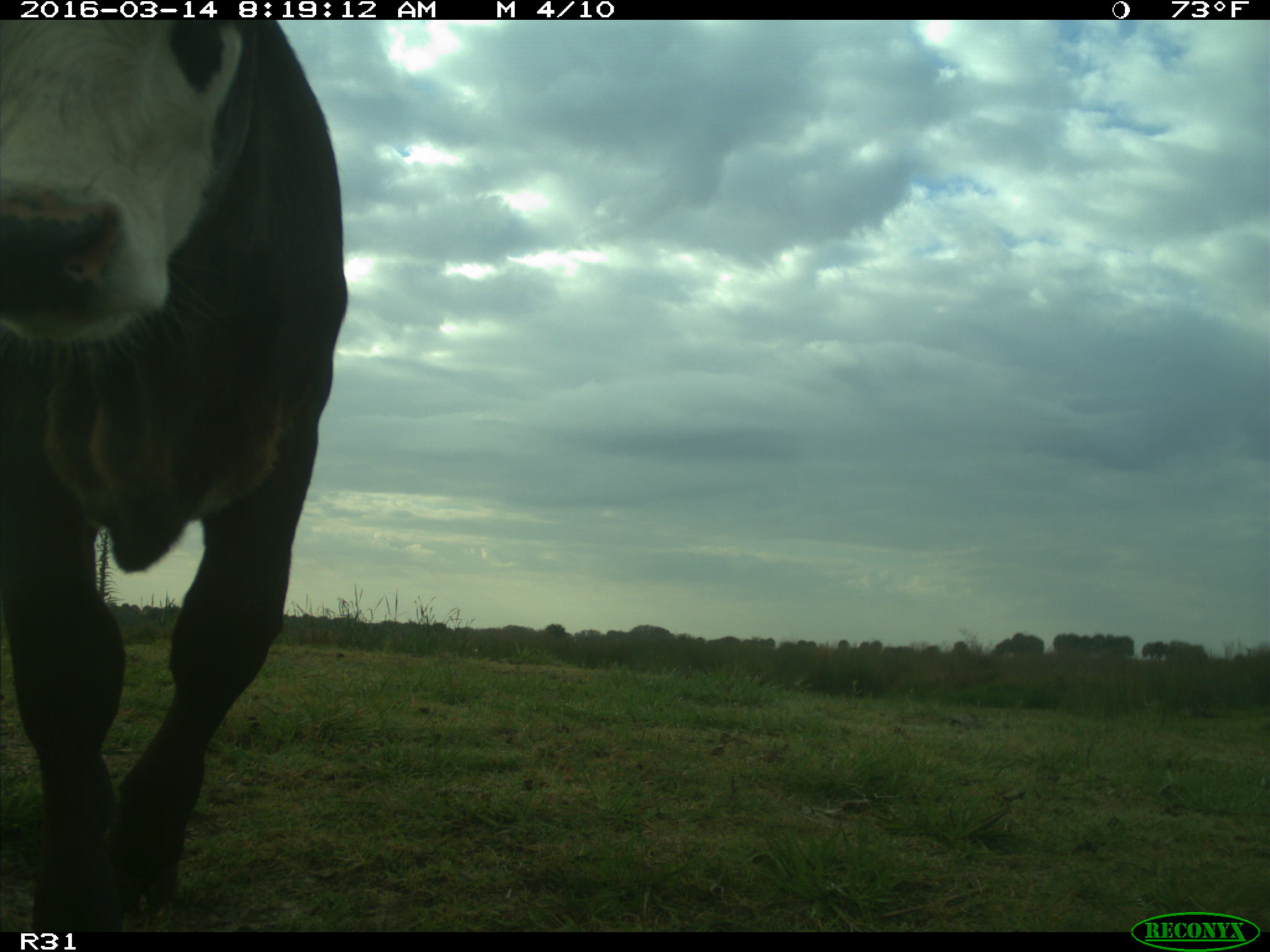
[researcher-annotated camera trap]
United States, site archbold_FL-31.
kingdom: Animalia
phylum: Chordata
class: Mammalia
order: Artiodactyla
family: Bovidae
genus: Bos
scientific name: Bos taurus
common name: domestic cow